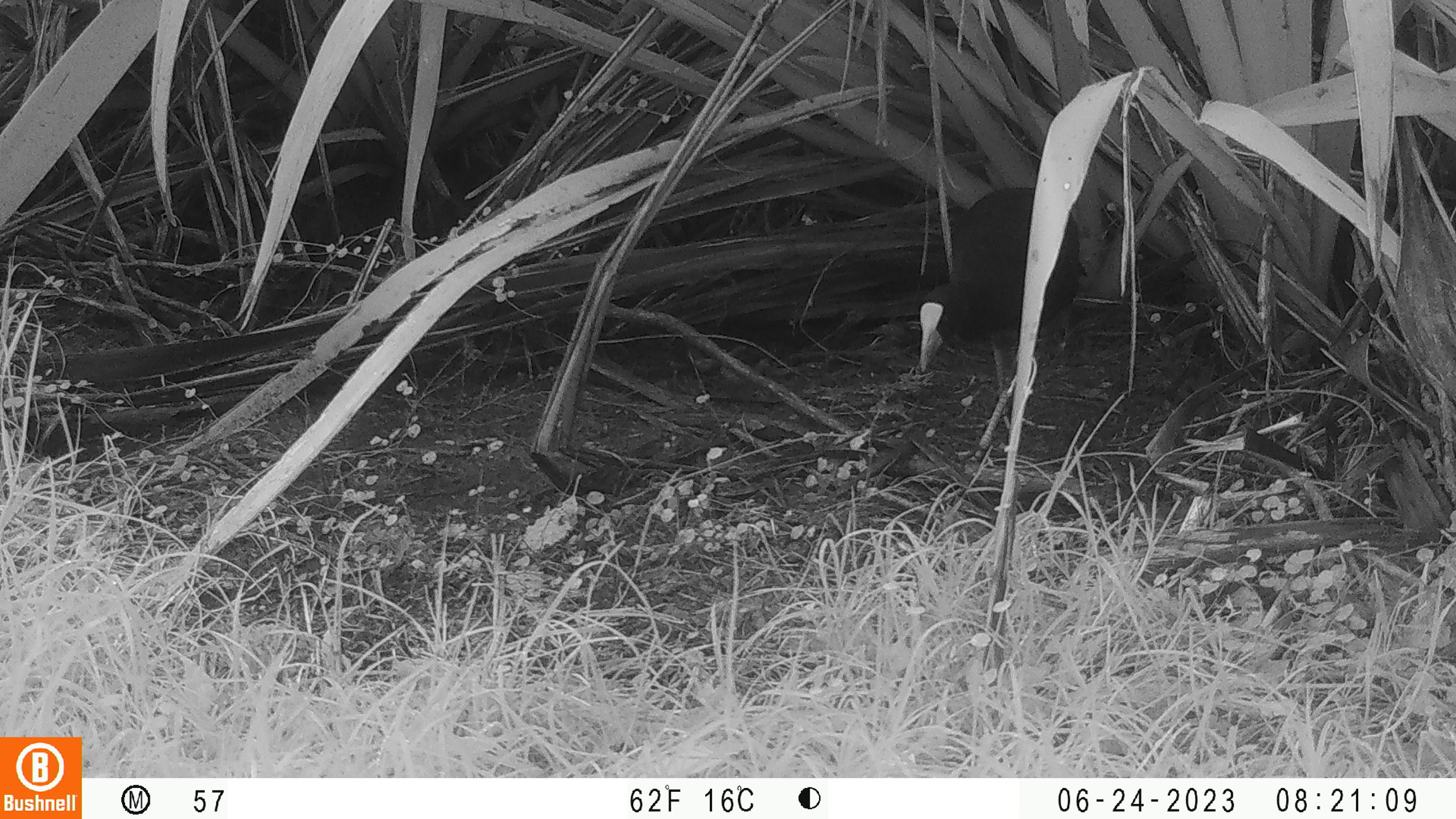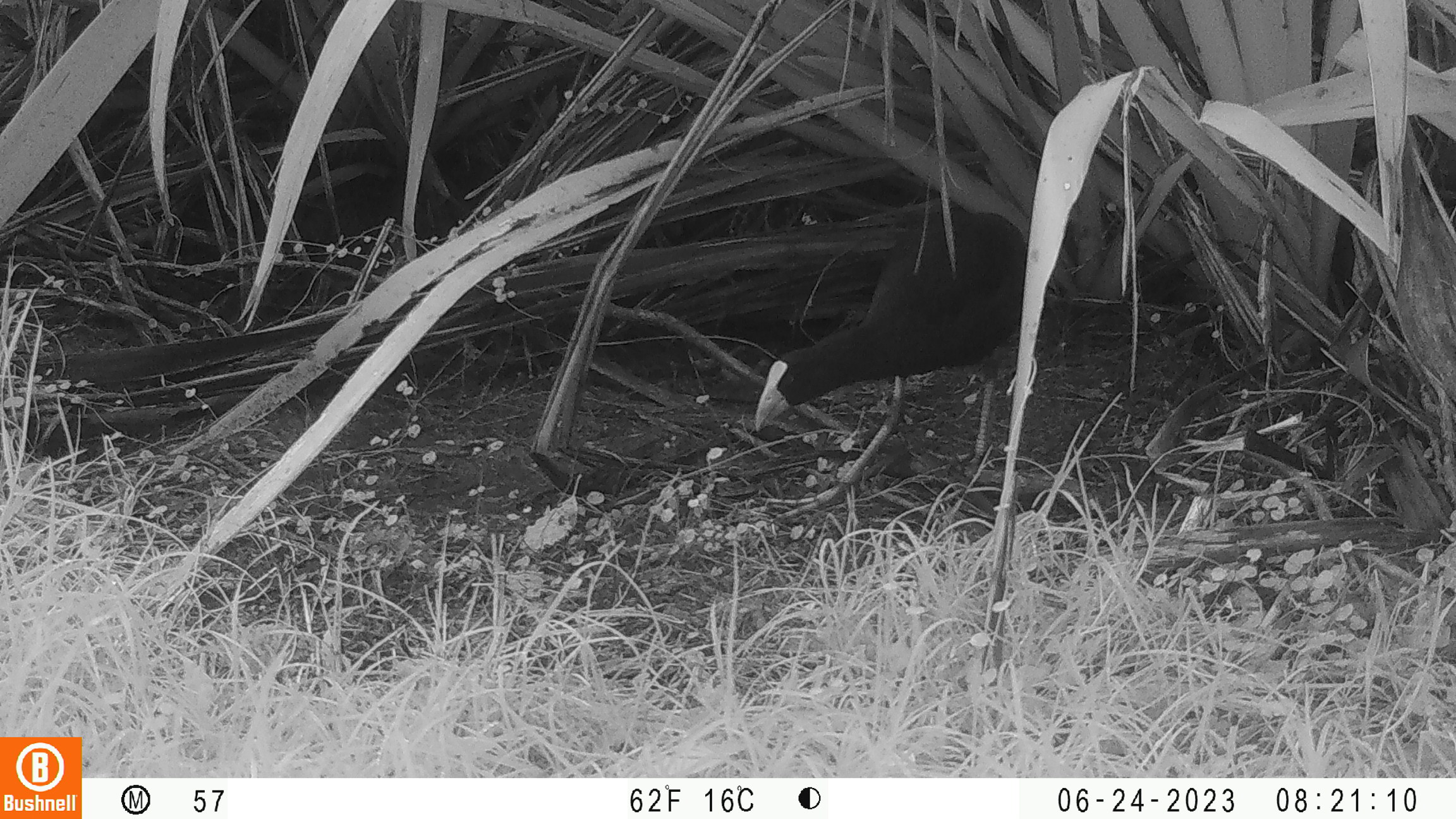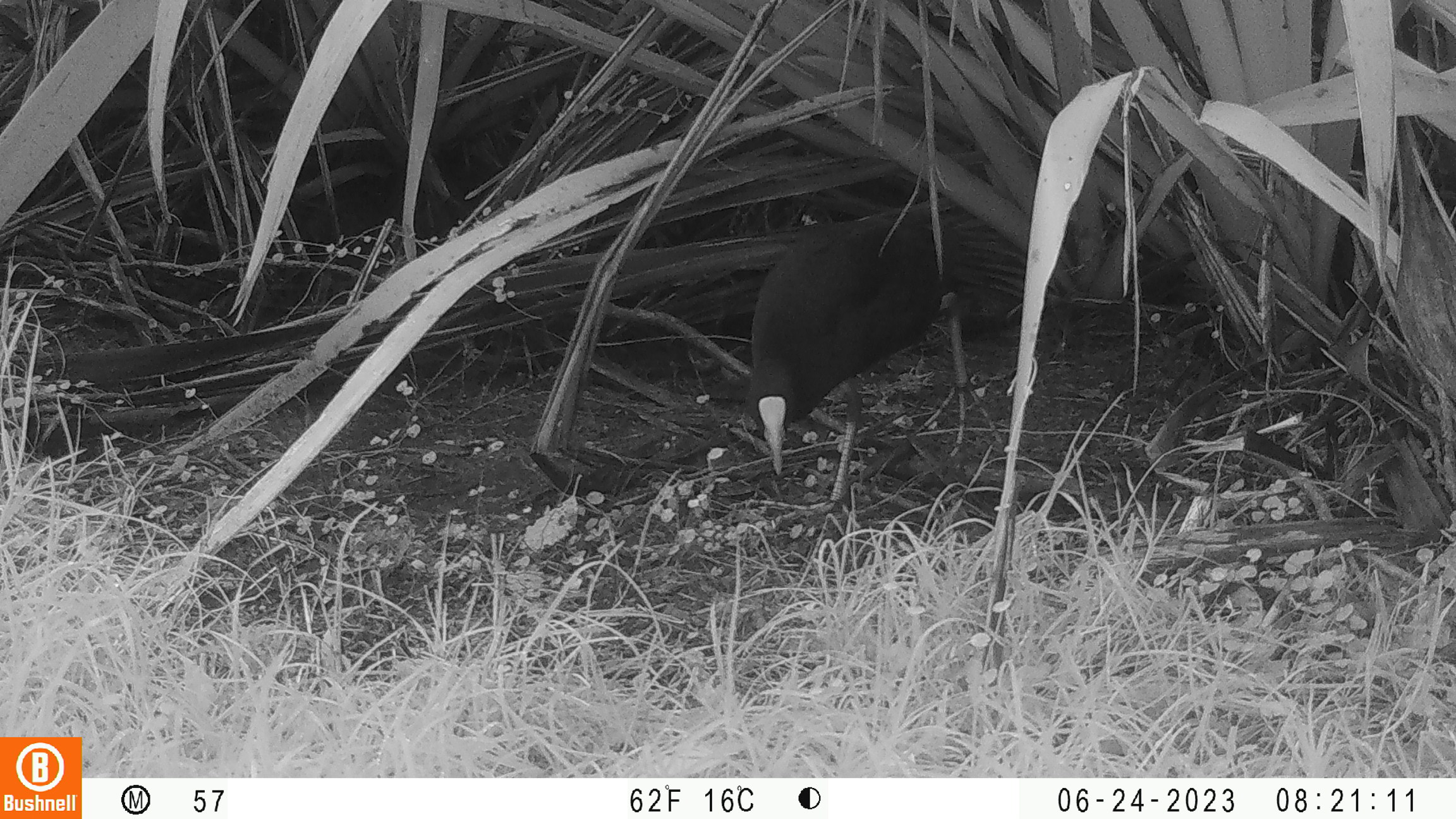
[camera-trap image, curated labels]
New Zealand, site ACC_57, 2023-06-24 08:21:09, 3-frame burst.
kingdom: Animalia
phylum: Chordata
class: Aves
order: Gruiformes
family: Rallidae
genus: Porphyrio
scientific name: Porphyrio melanotus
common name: australasian swamphen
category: pukeko